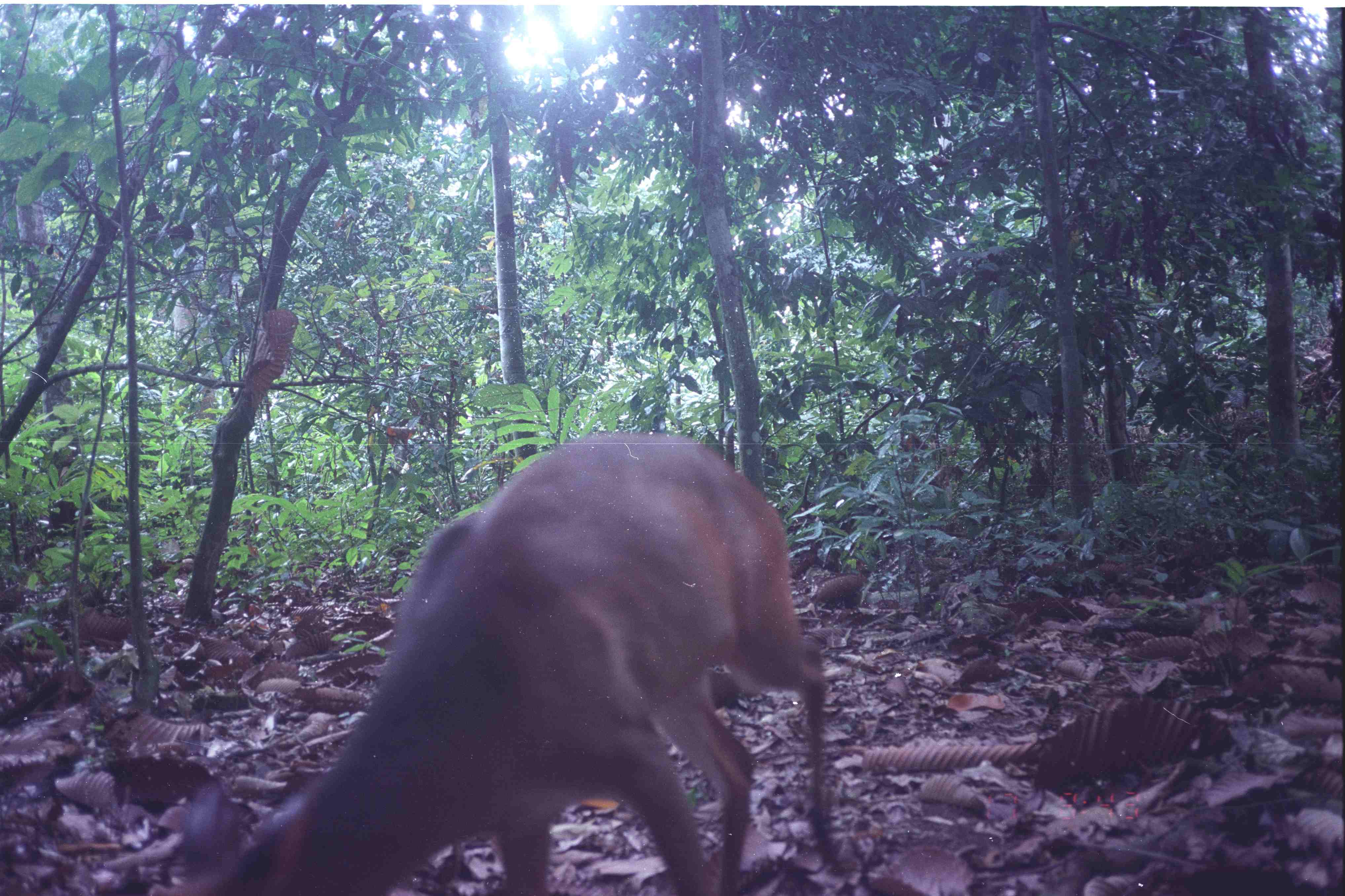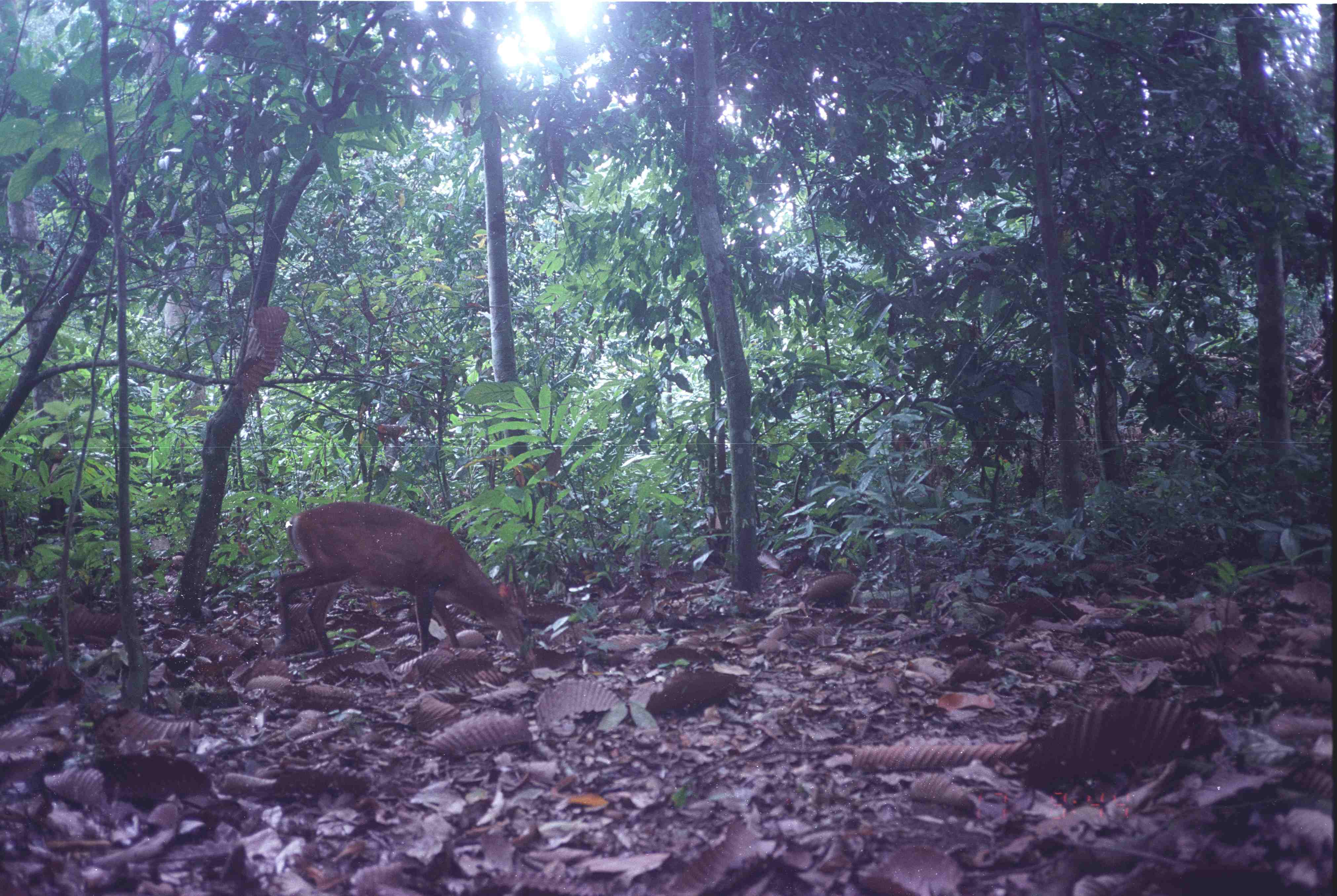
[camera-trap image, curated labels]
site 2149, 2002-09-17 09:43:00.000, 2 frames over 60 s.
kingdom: Animalia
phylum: Chordata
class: Mammalia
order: Artiodactyla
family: Cervidae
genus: Muntiacus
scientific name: Muntiacus muntjak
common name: southern red muntjac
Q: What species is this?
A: Muntiacus muntjak (southern red muntjac).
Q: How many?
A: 1.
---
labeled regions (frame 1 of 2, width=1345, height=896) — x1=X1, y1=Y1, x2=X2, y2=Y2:
muntiacus muntjak: x1=155, y1=433, x2=830, y2=894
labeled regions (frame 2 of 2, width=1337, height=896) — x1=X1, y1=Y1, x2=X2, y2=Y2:
muntiacus muntjak: x1=275, y1=502, x2=533, y2=658